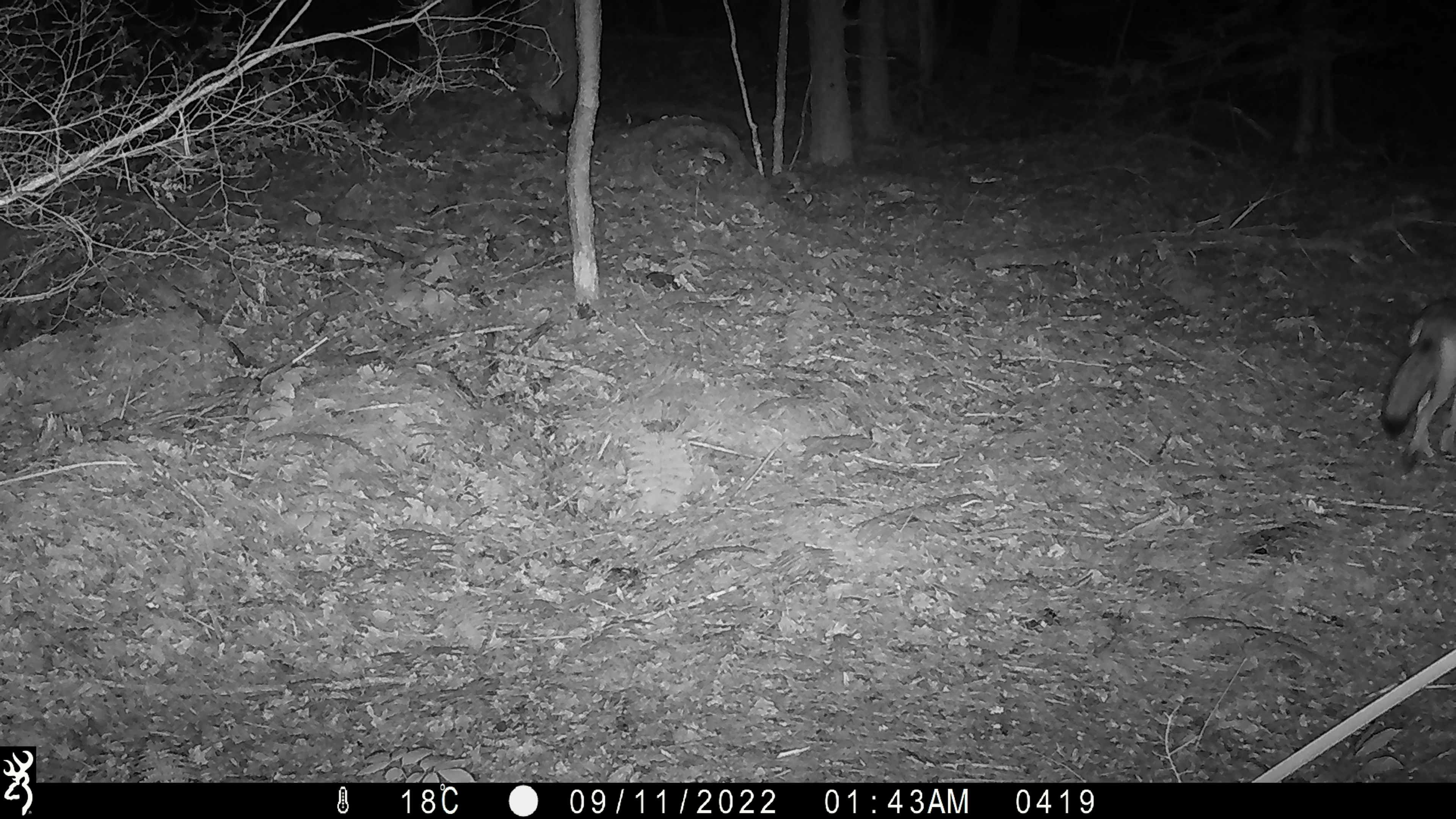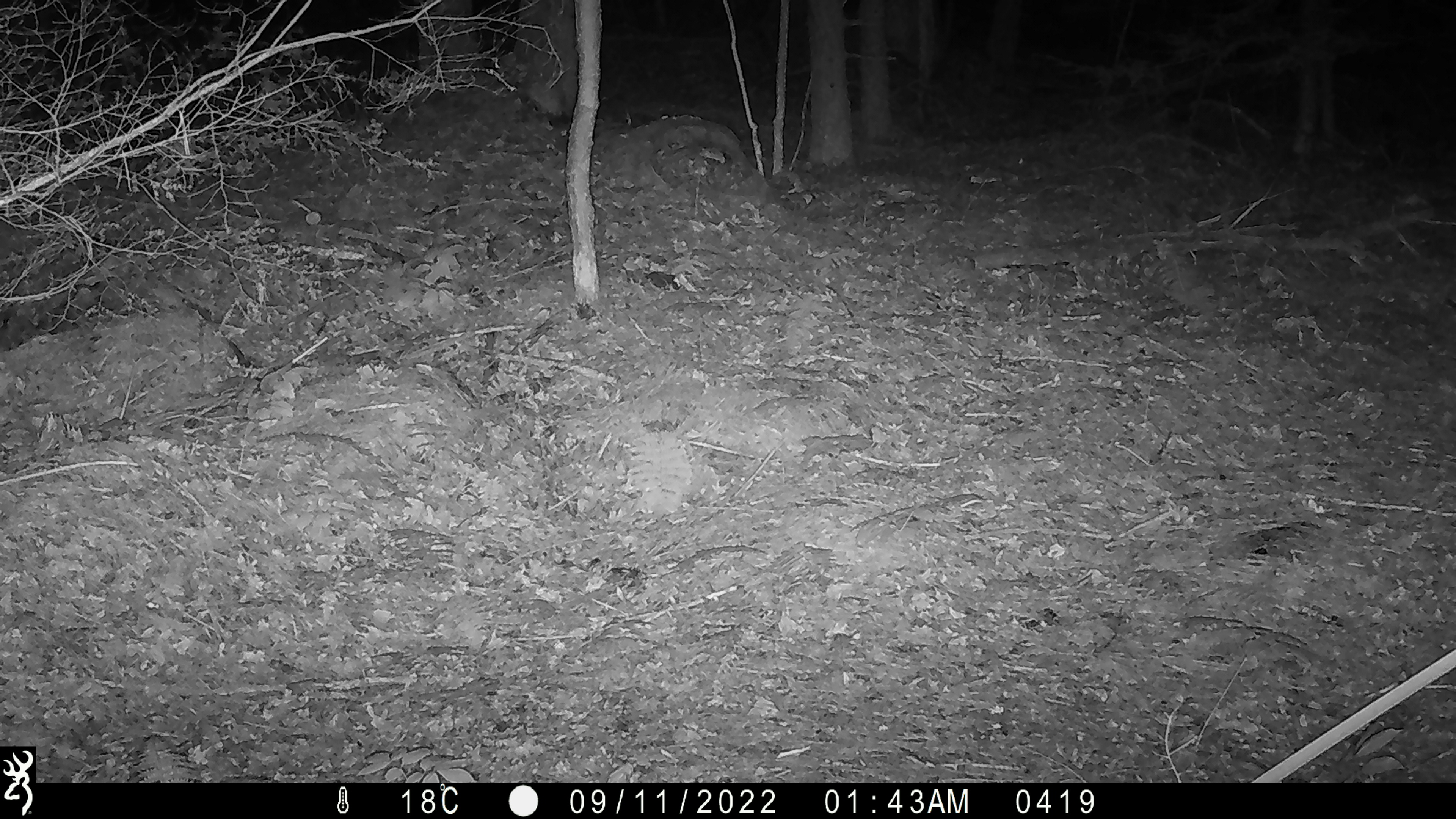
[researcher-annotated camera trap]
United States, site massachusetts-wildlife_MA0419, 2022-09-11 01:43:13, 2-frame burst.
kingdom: Animalia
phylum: Chordata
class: Mammalia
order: Carnivora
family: Canidae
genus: Canis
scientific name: Canis latrans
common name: coyote